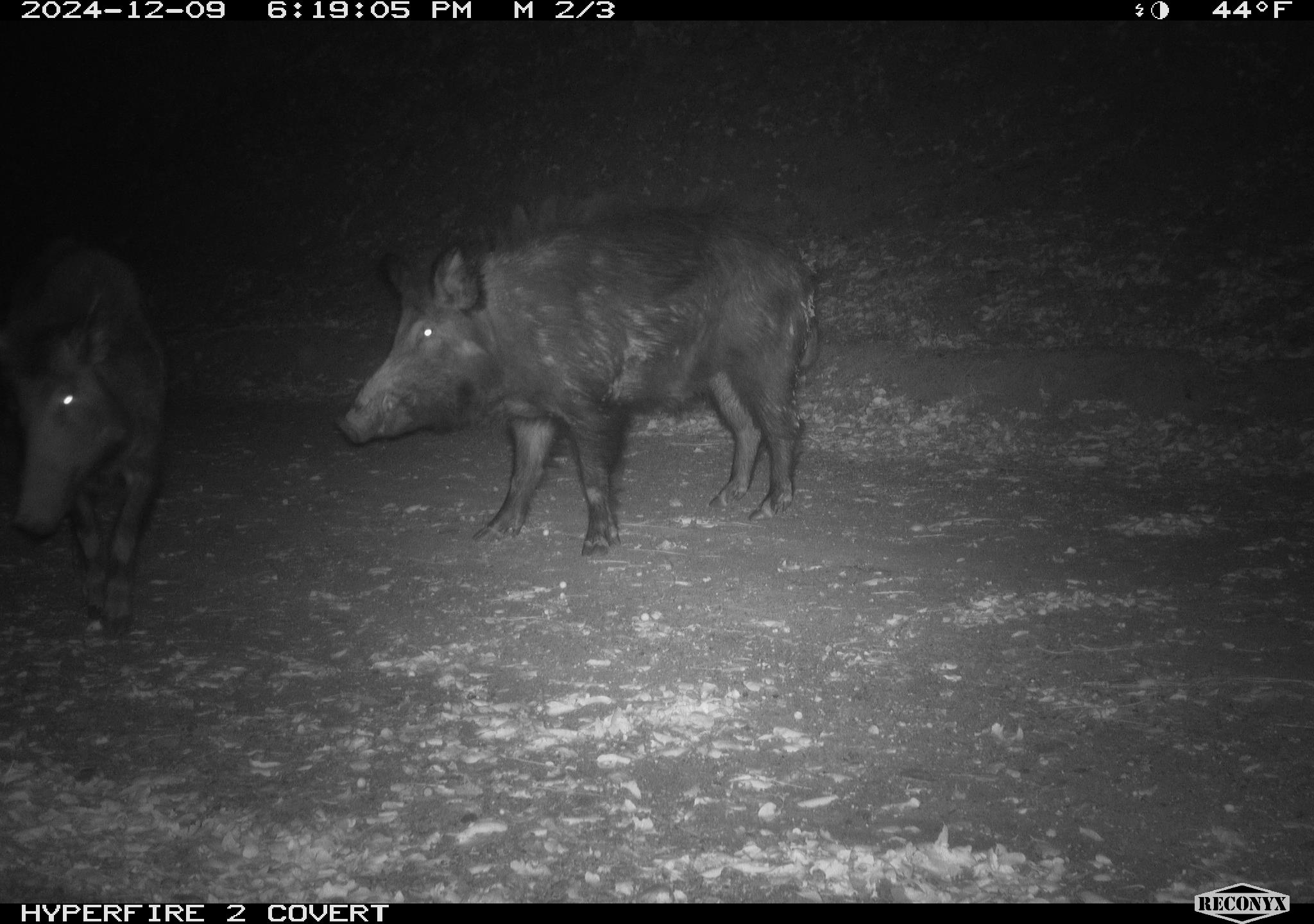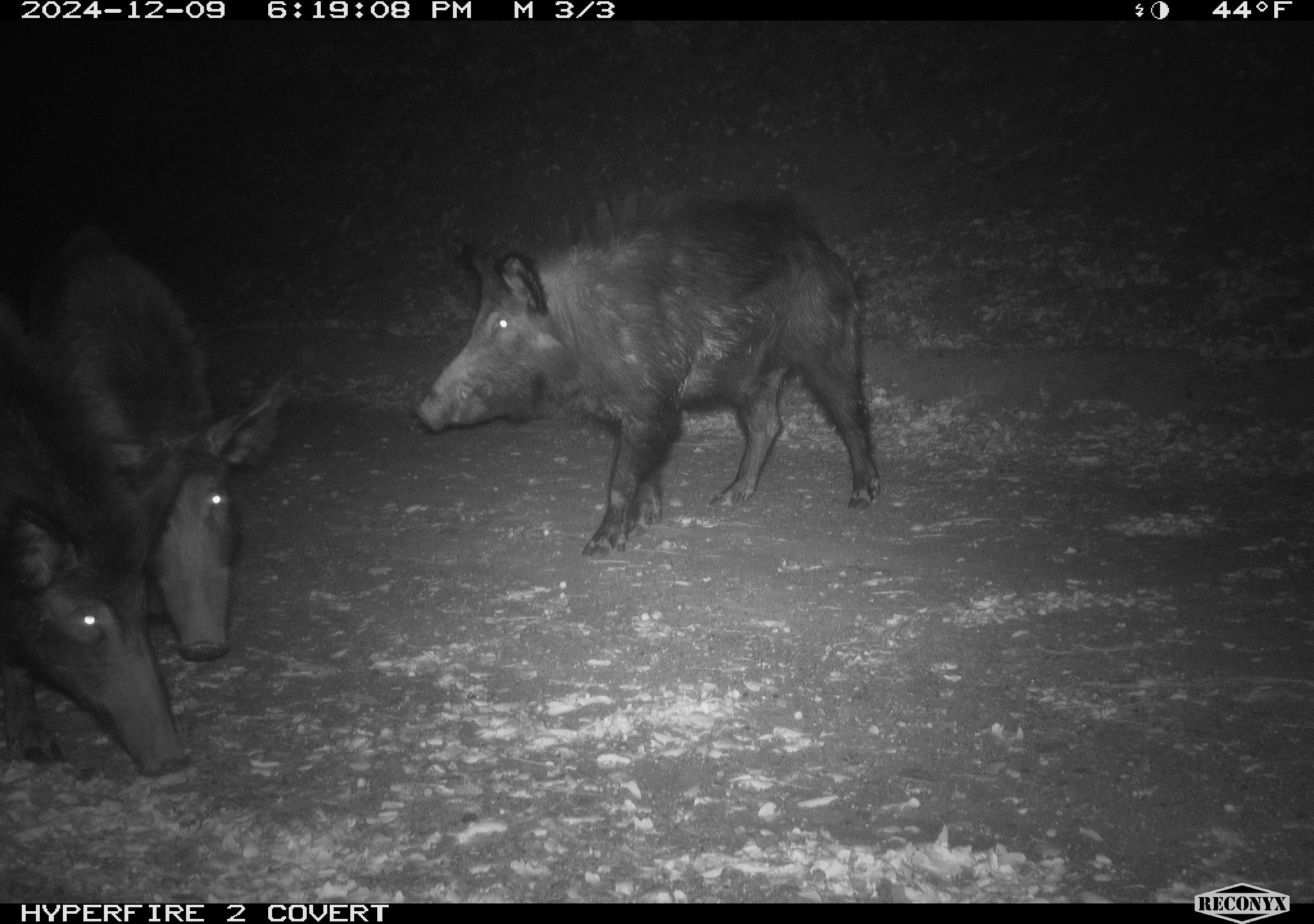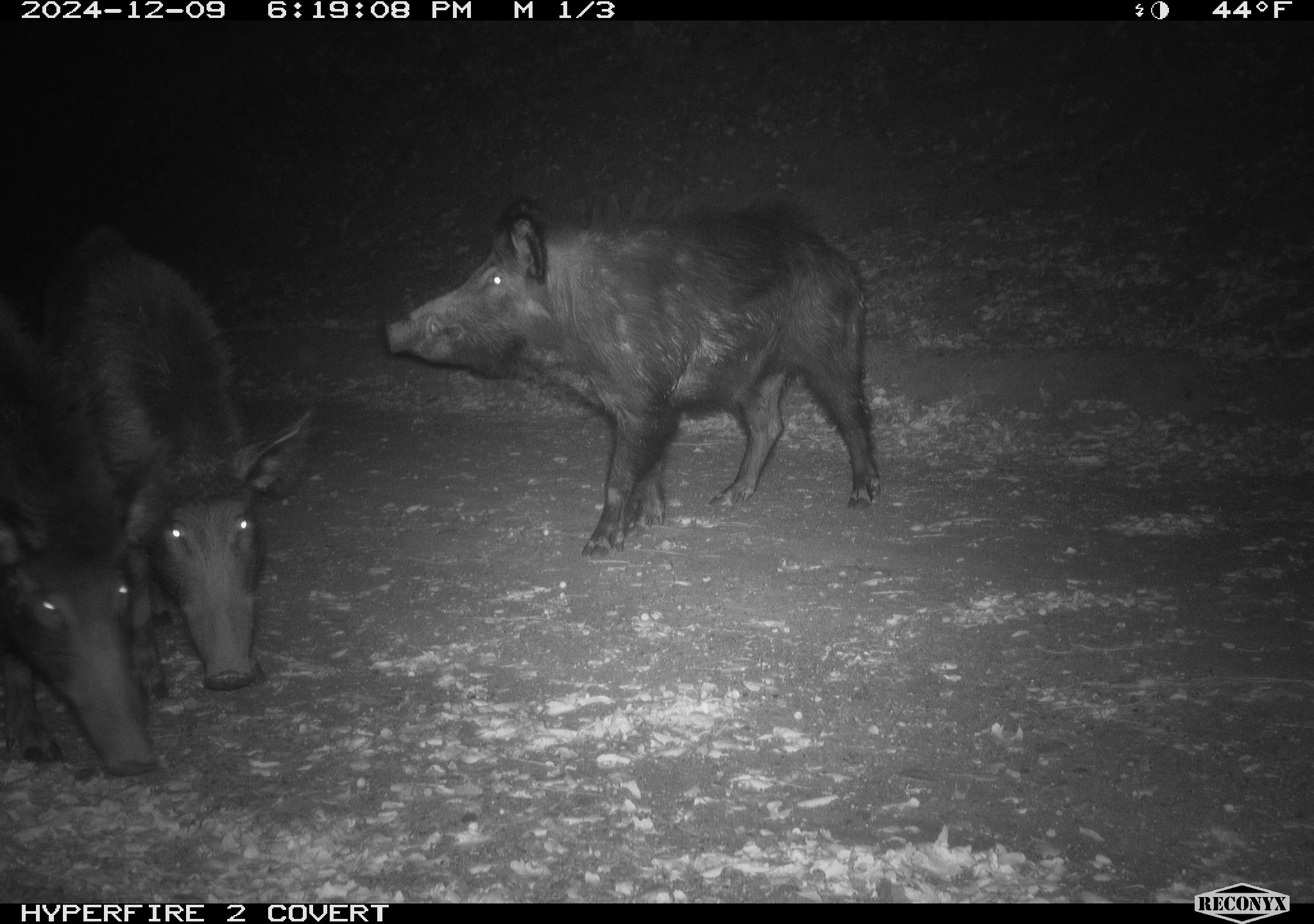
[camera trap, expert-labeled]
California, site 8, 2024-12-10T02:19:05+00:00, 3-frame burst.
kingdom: Animalia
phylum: Chordata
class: Mammalia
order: Artiodactyla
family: Suidae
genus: Sus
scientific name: Sus scrofa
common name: wild boar